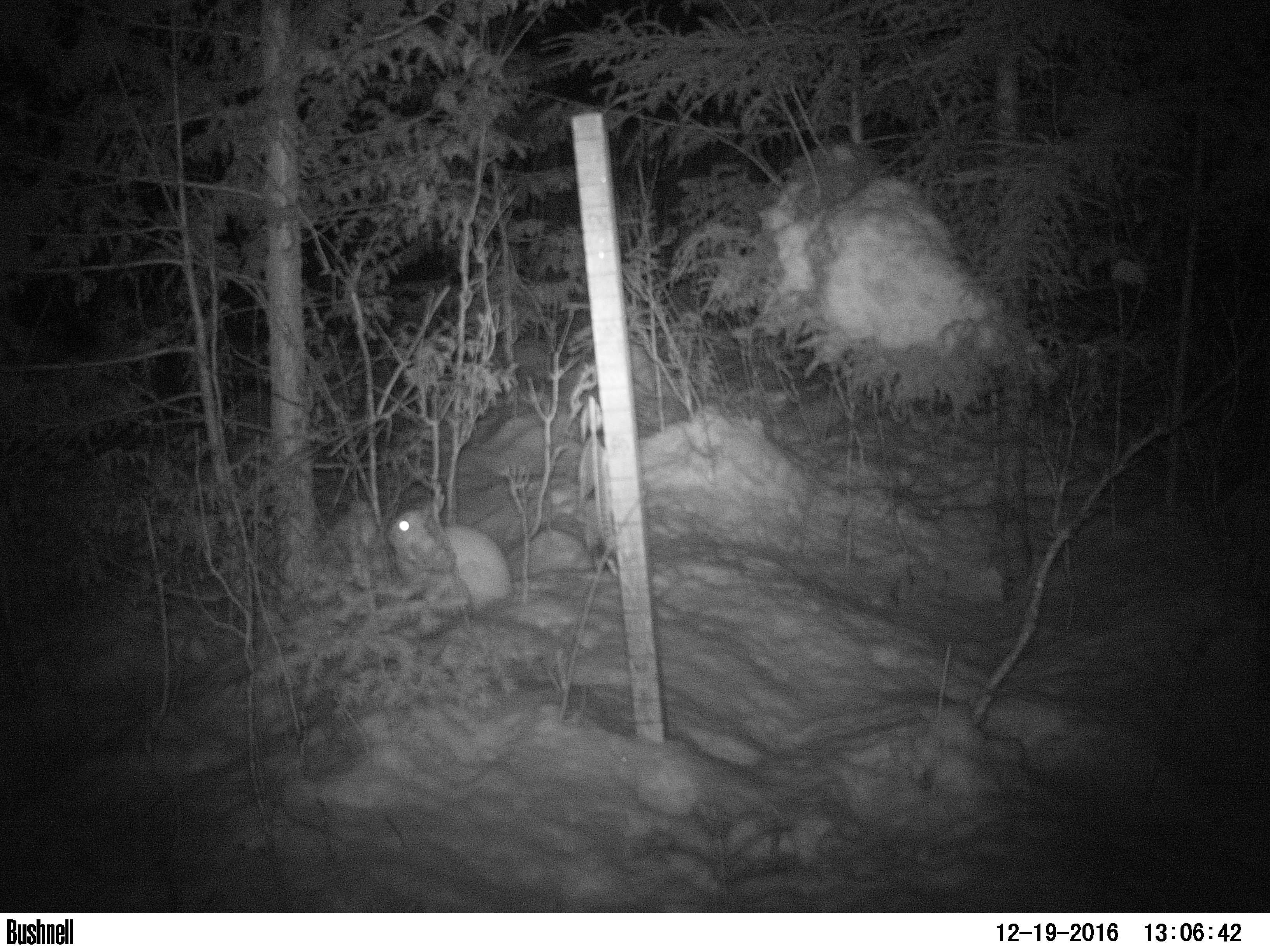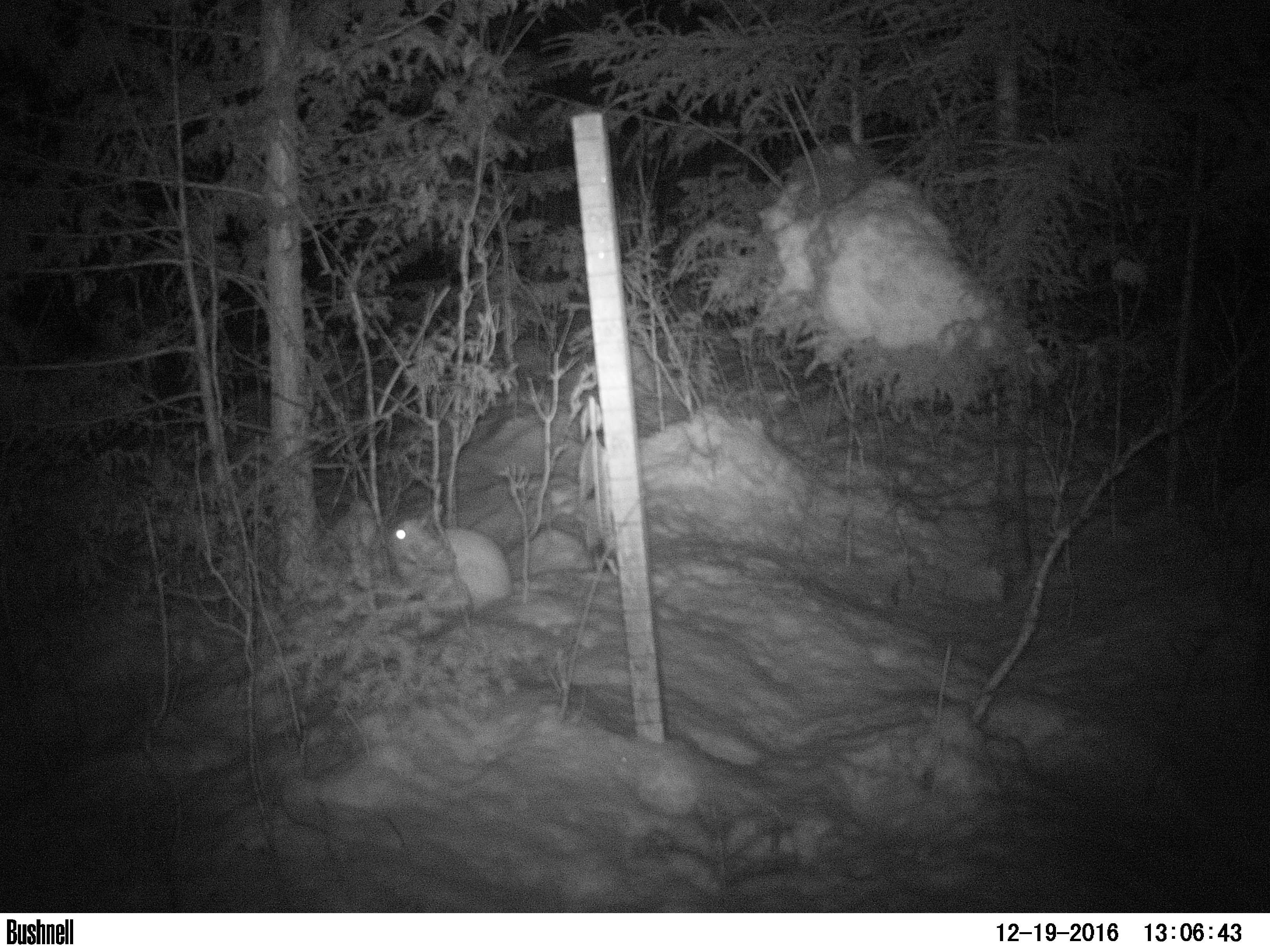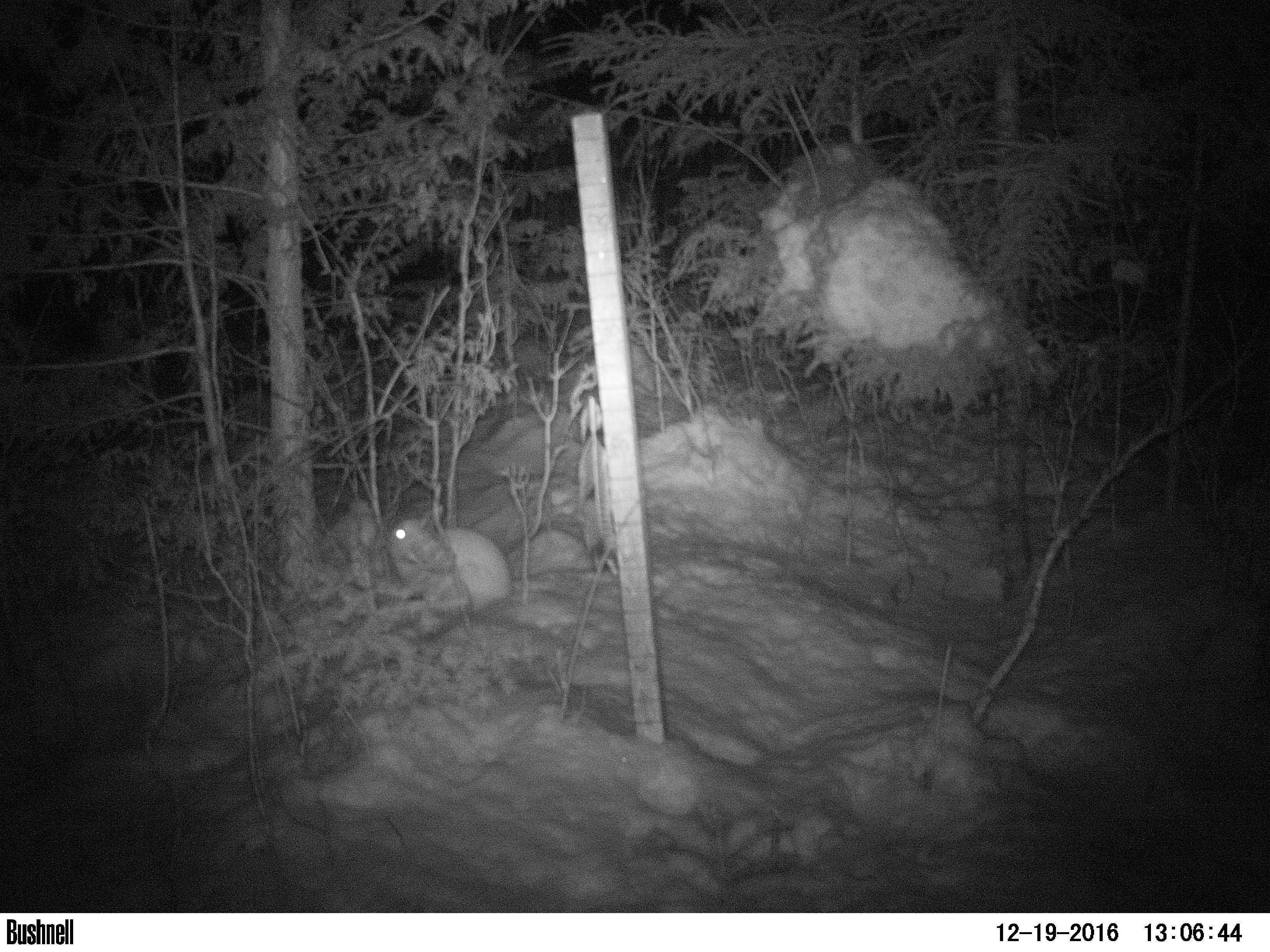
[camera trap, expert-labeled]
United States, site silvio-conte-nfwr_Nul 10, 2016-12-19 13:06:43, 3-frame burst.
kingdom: Animalia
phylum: Chordata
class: Mammalia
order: Lagomorpha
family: Leporidae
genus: Lepus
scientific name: Lepus americanus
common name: snowshoe hare